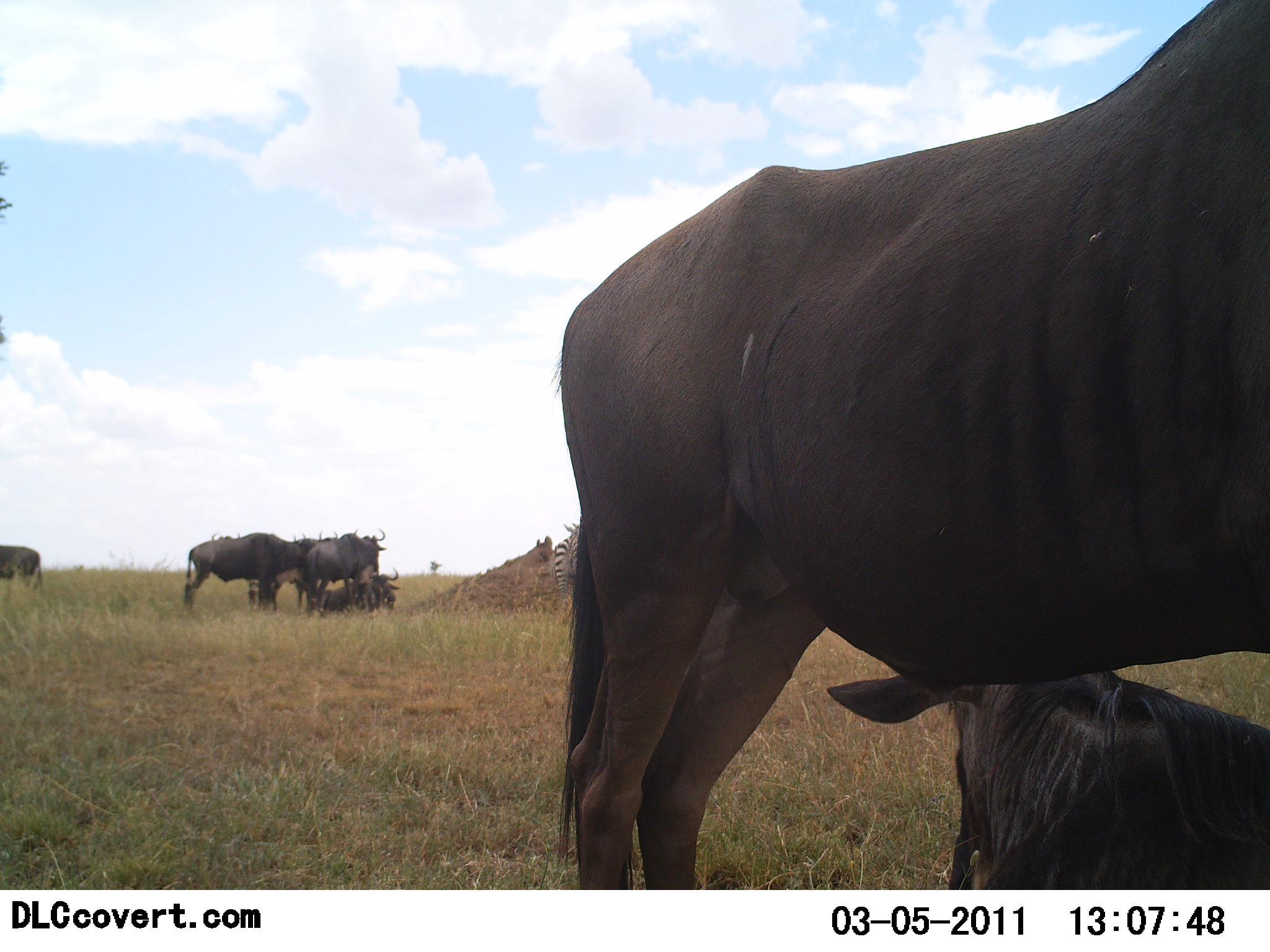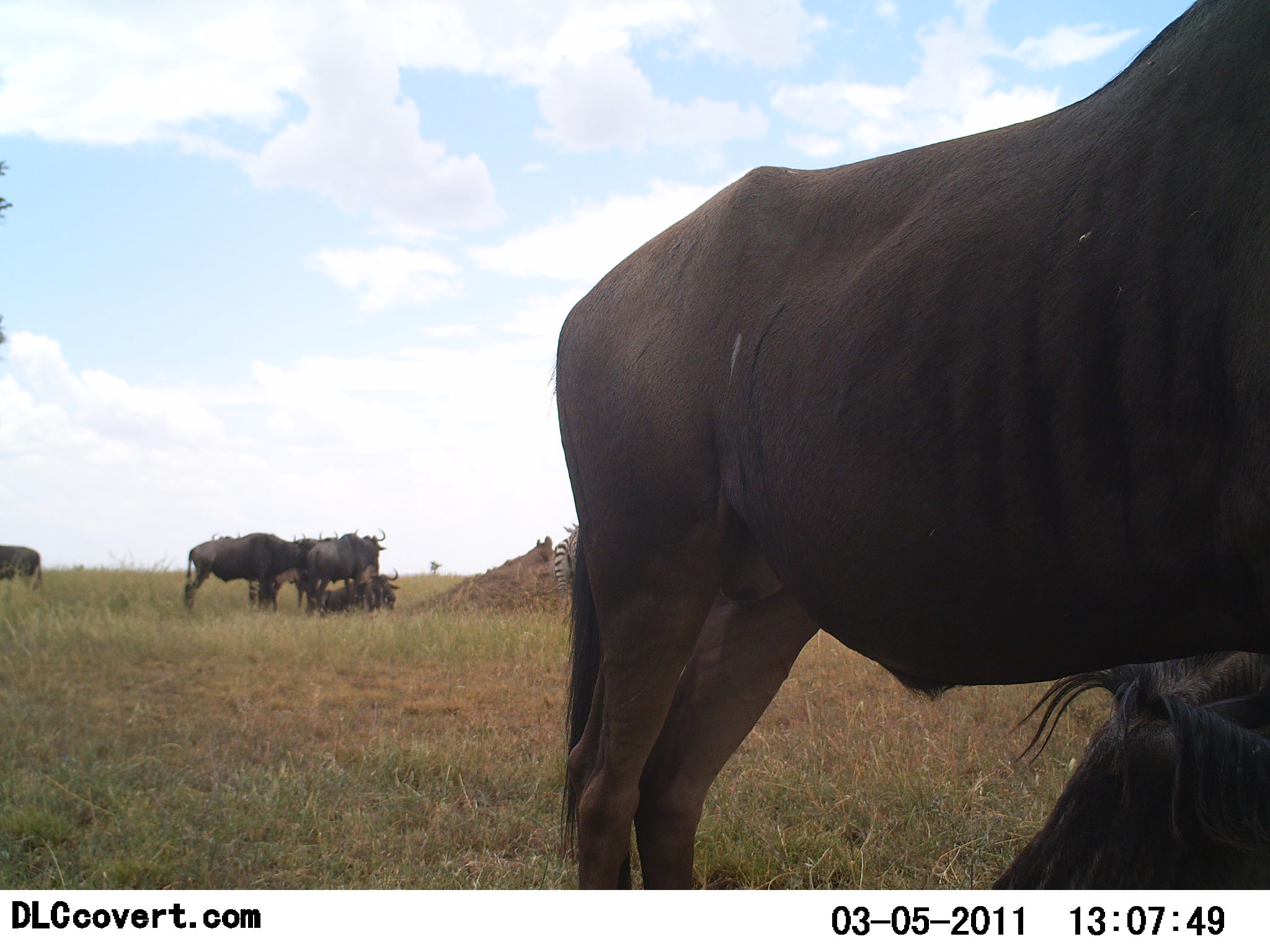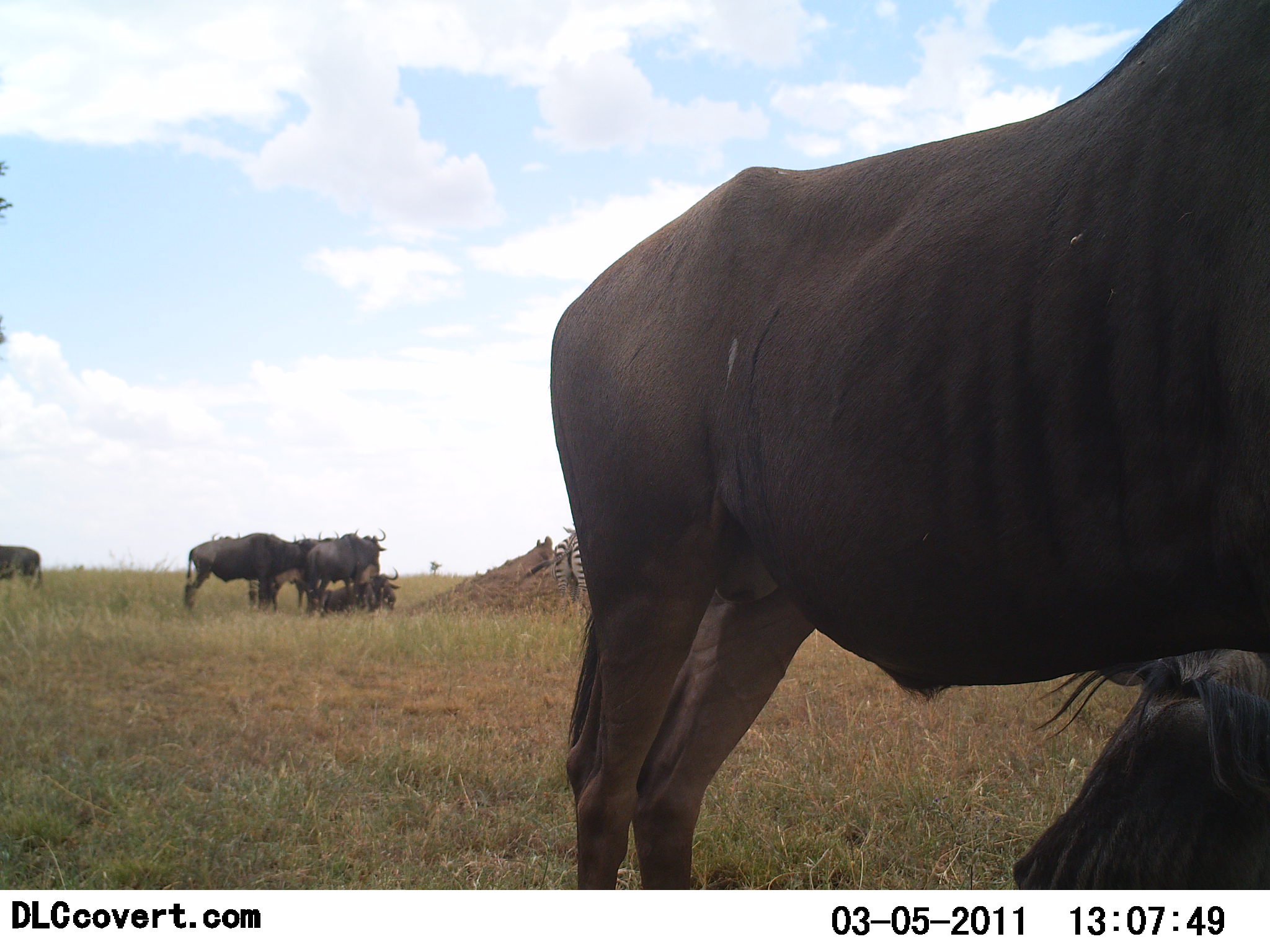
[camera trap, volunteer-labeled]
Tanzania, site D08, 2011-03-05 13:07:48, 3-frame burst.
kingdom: Animalia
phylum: Chordata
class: Mammalia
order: Artiodactyla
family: Bovidae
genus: Connochaetes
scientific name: Connochaetes taurinus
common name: blue wildebeest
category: wildebeest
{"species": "wildebeest (blue wildebeest) (Connochaetes taurinus)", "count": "7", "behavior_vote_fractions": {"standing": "89%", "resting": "94%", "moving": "6%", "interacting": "17%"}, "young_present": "0%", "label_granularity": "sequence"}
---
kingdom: Animalia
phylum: Chordata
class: Mammalia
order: Perissodactyla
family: Equidae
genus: Equus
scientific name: Equus quagga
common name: plains zebra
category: zebra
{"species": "zebra (plains zebra) (Equus quagga)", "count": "1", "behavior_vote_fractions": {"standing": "100%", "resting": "0%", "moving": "0%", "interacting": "0%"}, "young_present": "0%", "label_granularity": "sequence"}